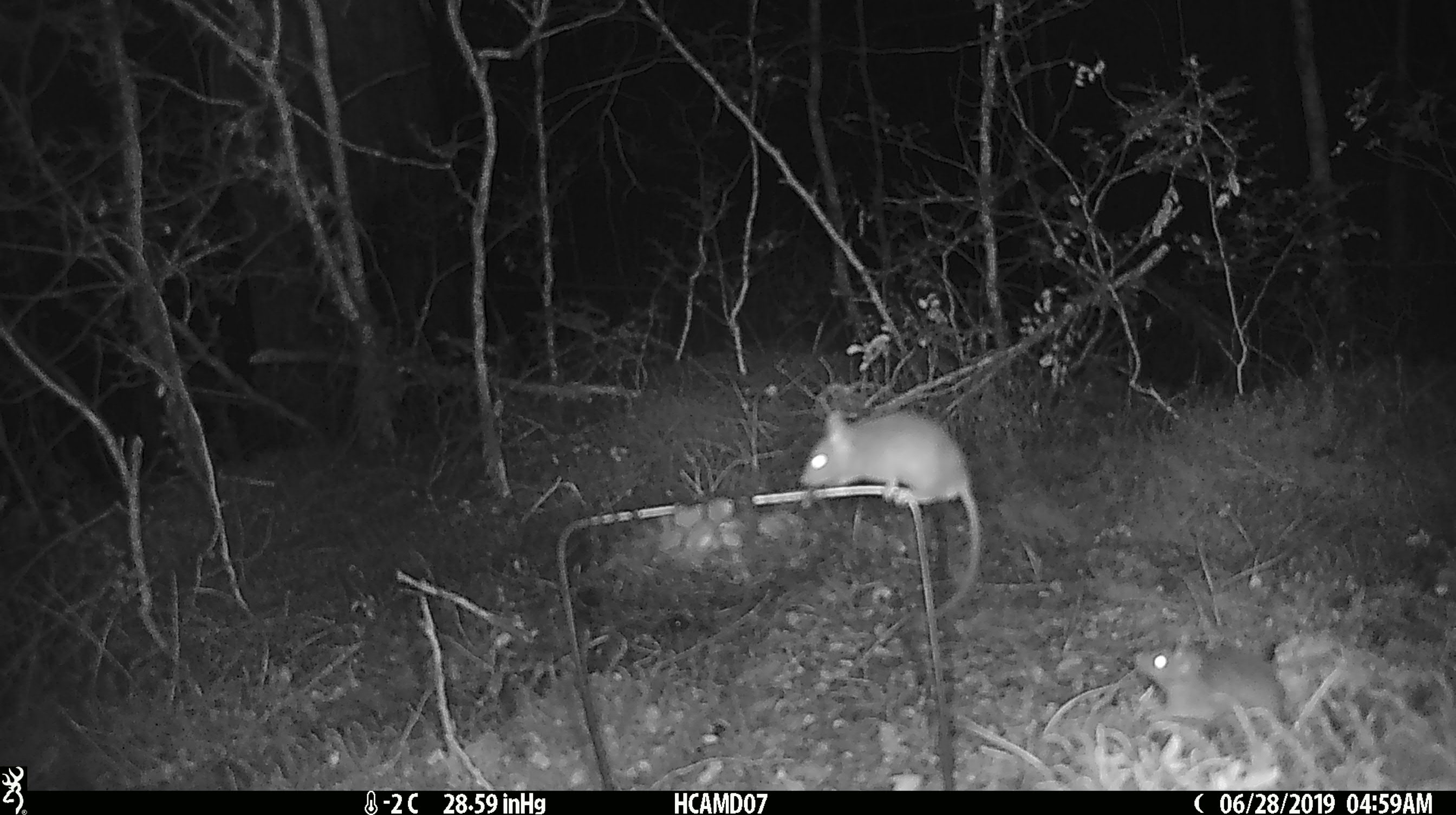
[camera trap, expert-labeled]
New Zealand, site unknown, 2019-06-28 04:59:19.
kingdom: Animalia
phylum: Chordata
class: Mammalia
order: Rodentia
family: Muridae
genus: Mus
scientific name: Mus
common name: mouse